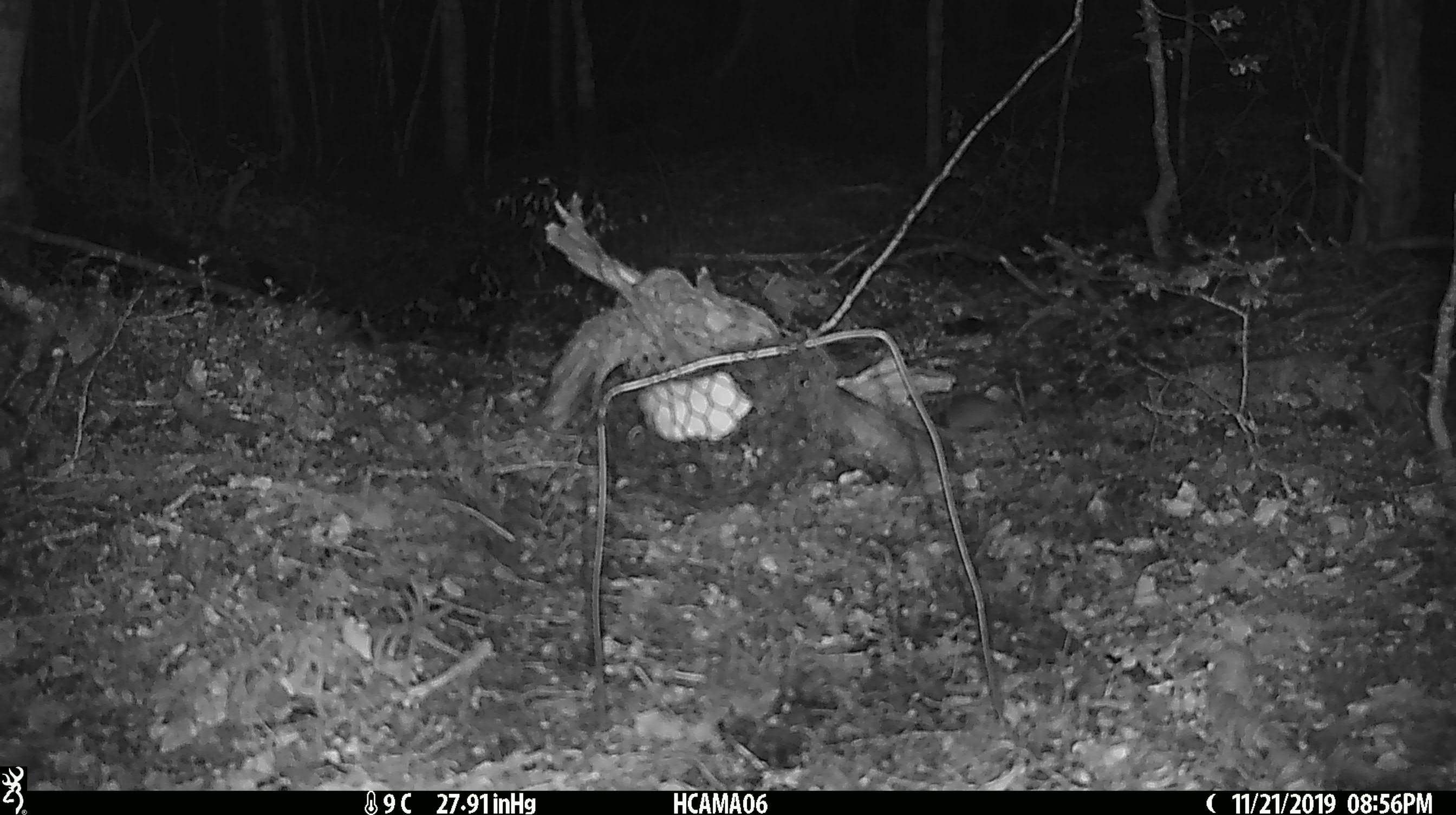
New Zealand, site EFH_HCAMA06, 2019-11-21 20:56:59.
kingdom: Animalia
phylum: Chordata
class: Mammalia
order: Rodentia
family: Muridae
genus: Mus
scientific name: Mus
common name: mouse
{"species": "mouse (Mus)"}